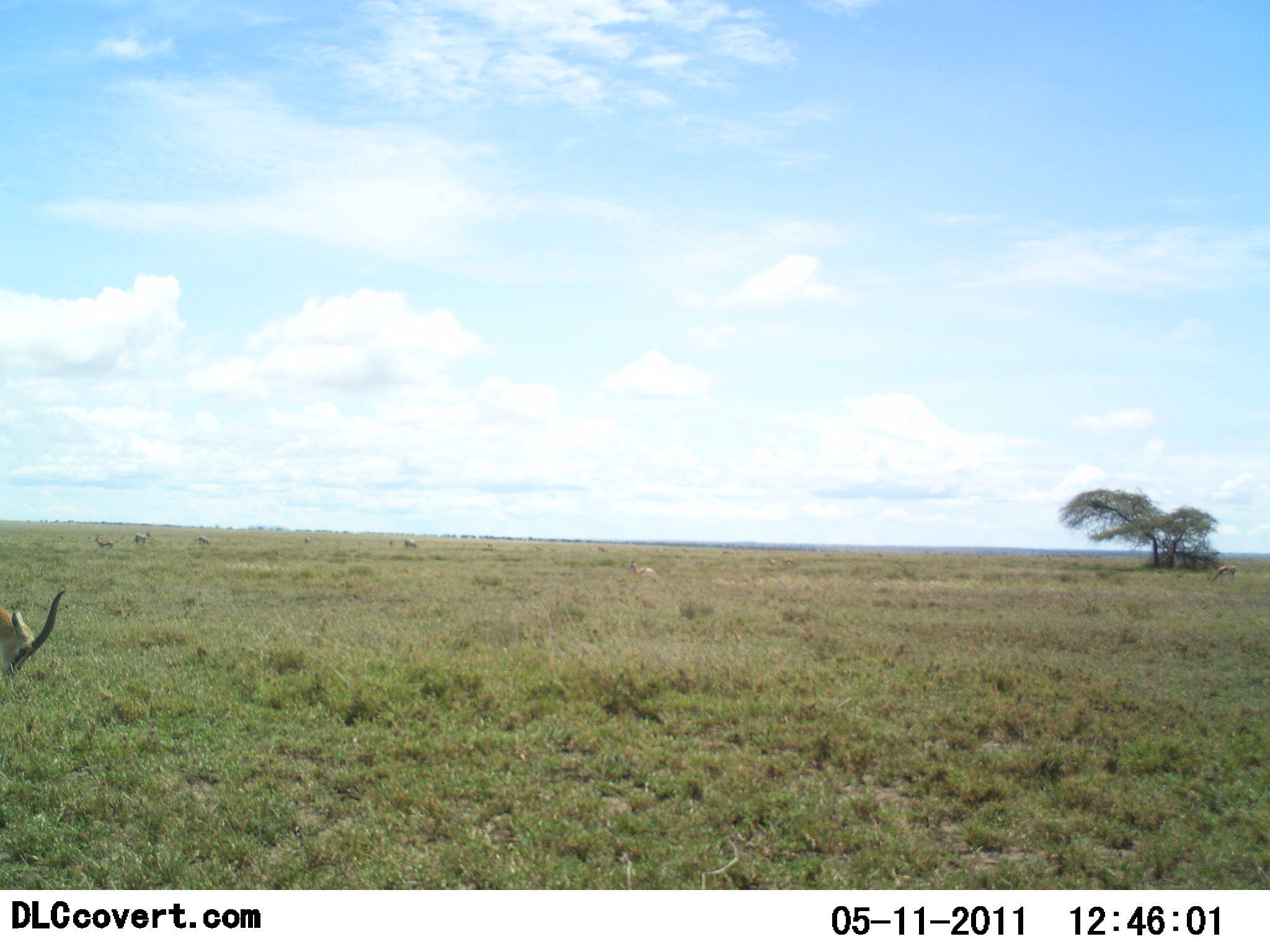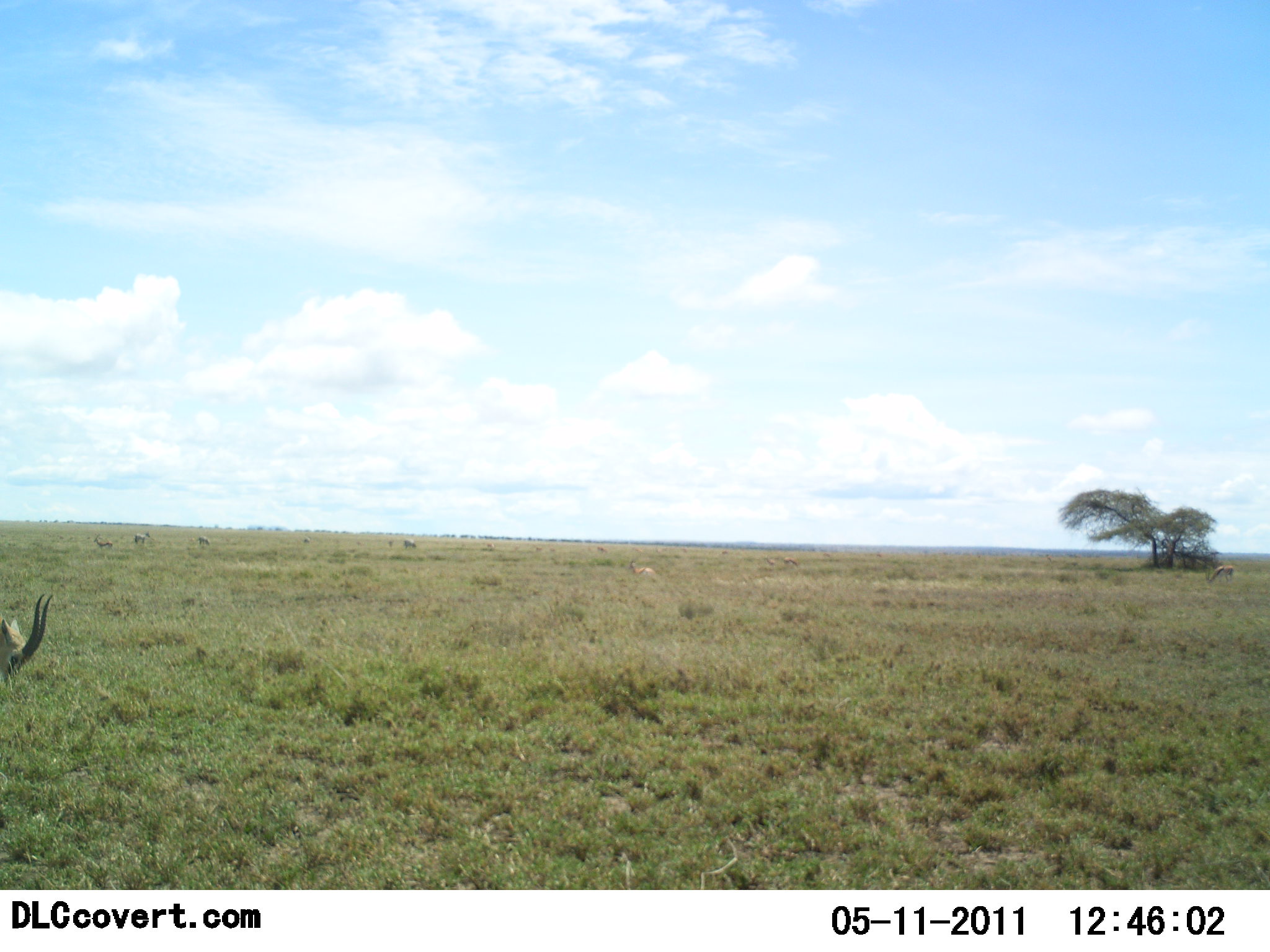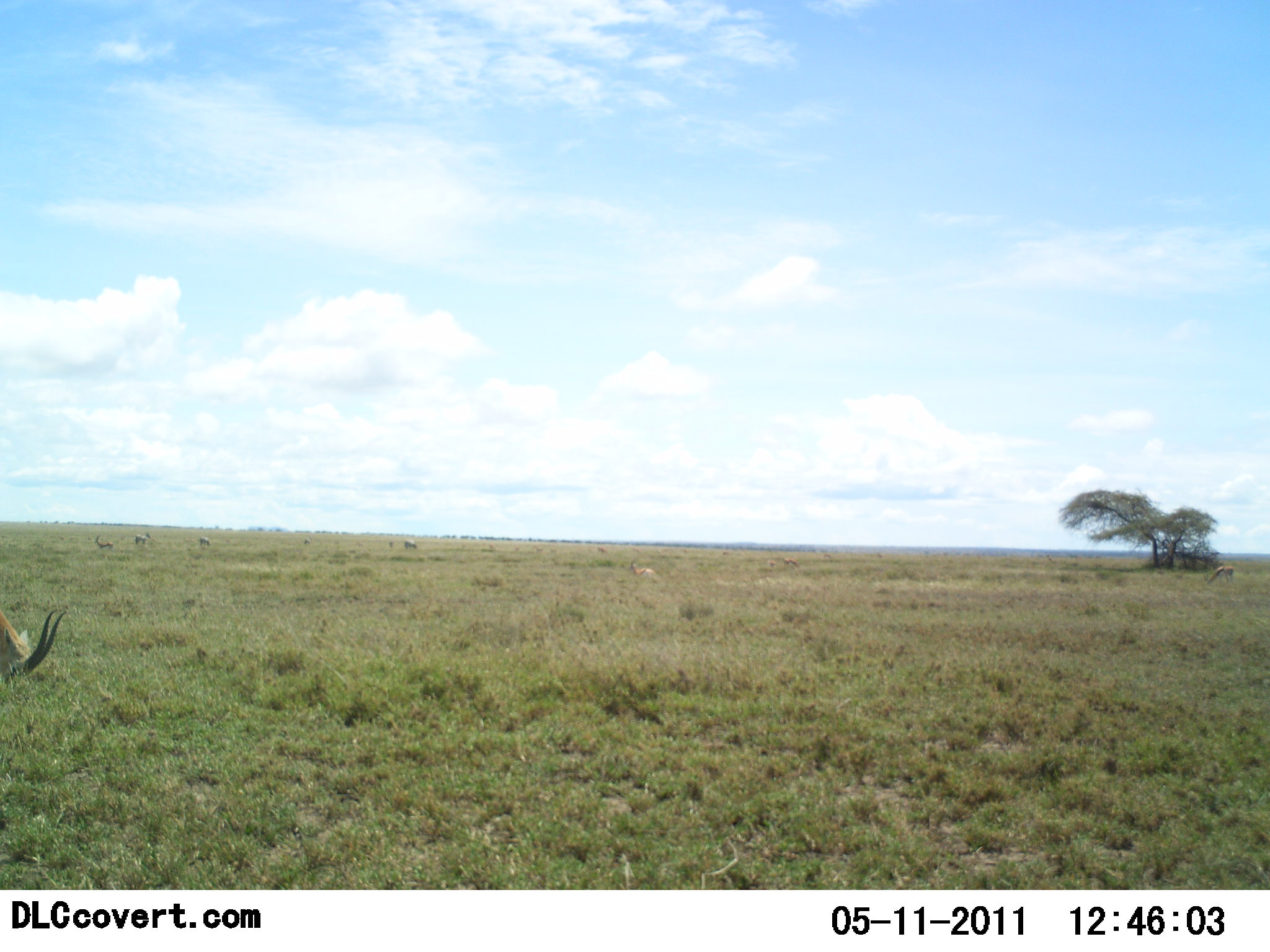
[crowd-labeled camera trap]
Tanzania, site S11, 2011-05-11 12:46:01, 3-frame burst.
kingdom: Animalia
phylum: Chordata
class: Mammalia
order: Artiodactyla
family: Bovidae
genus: Eudorcas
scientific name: Eudorcas thomsonii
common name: thomson's gazelle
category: gazellethomsons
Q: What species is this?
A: Gazellethomsons (thomson's gazelle) (Eudorcas thomsonii).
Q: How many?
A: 1.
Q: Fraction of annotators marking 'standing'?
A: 42%.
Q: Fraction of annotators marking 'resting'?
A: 8%.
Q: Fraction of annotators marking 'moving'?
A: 8%.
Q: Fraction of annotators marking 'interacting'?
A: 0%.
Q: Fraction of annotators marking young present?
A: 0%.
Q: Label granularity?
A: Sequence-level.